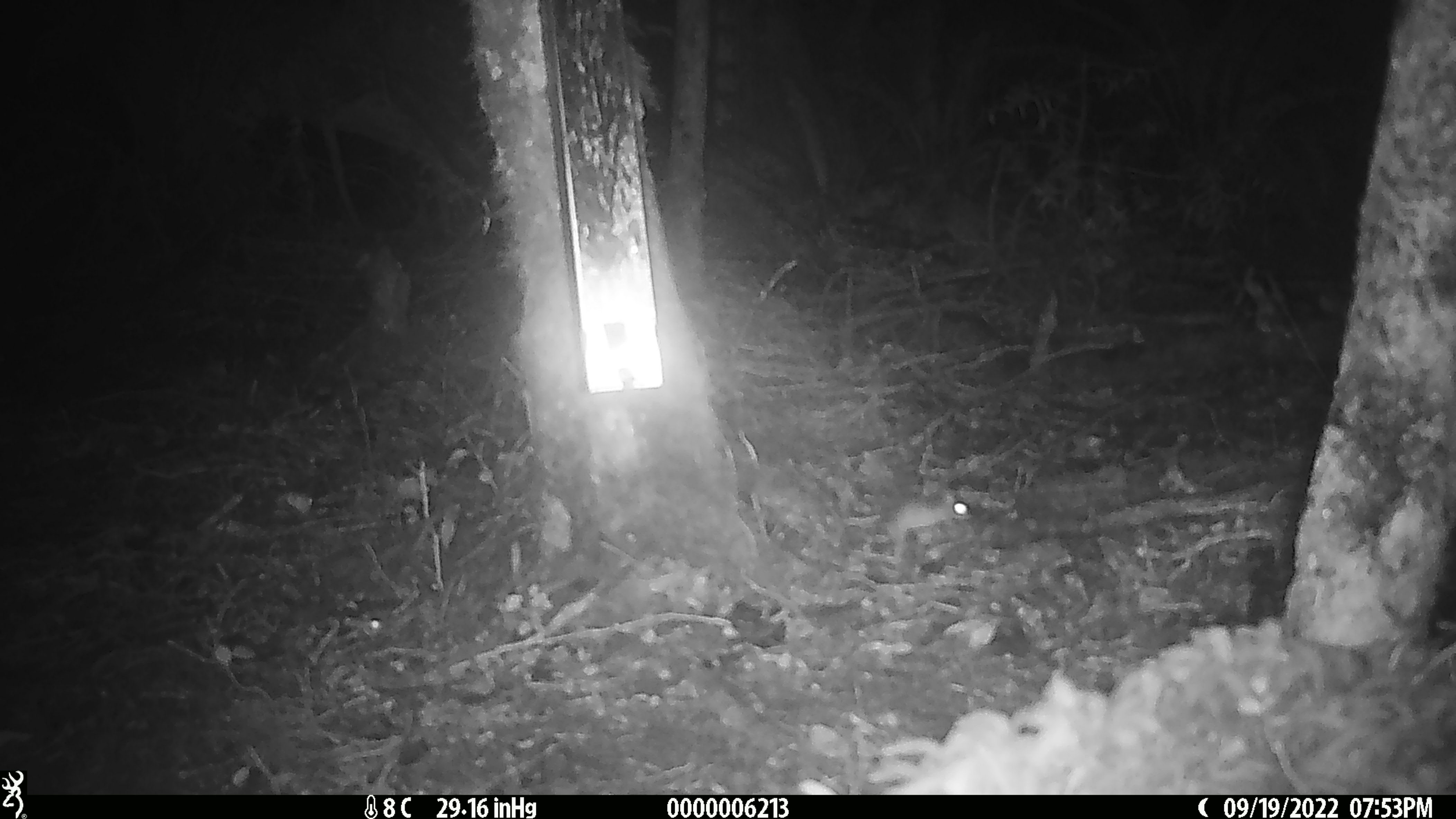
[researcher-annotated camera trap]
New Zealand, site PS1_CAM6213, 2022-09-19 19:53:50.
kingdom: Animalia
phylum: Chordata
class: Mammalia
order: Rodentia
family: Muridae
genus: Mus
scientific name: Mus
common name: mouse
Mouse (Mus).